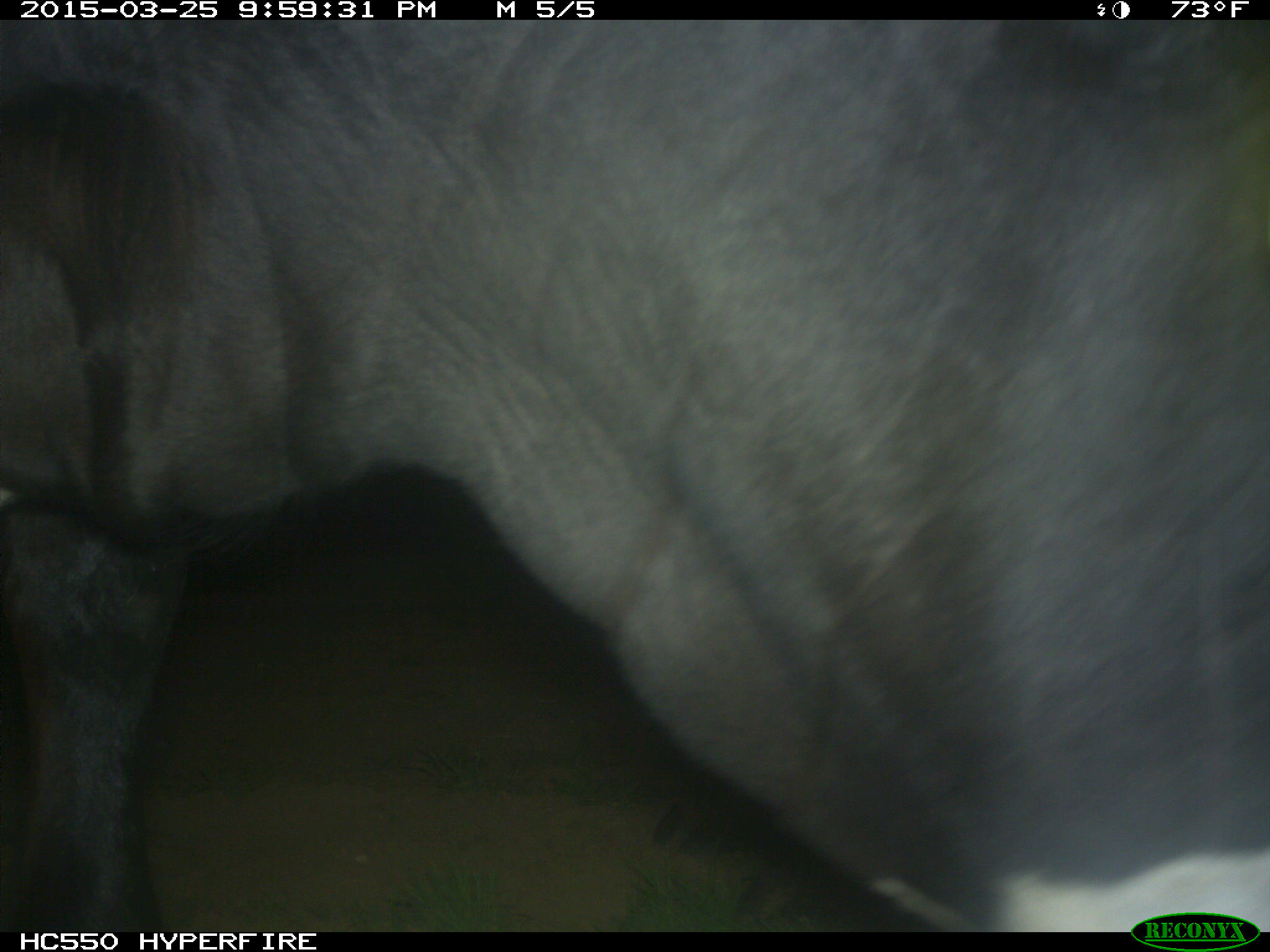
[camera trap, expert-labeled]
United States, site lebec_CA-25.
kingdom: Animalia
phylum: Chordata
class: Mammalia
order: Artiodactyla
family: Bovidae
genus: Bos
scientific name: Bos taurus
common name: domestic cow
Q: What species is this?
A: Bos taurus (domestic cow).